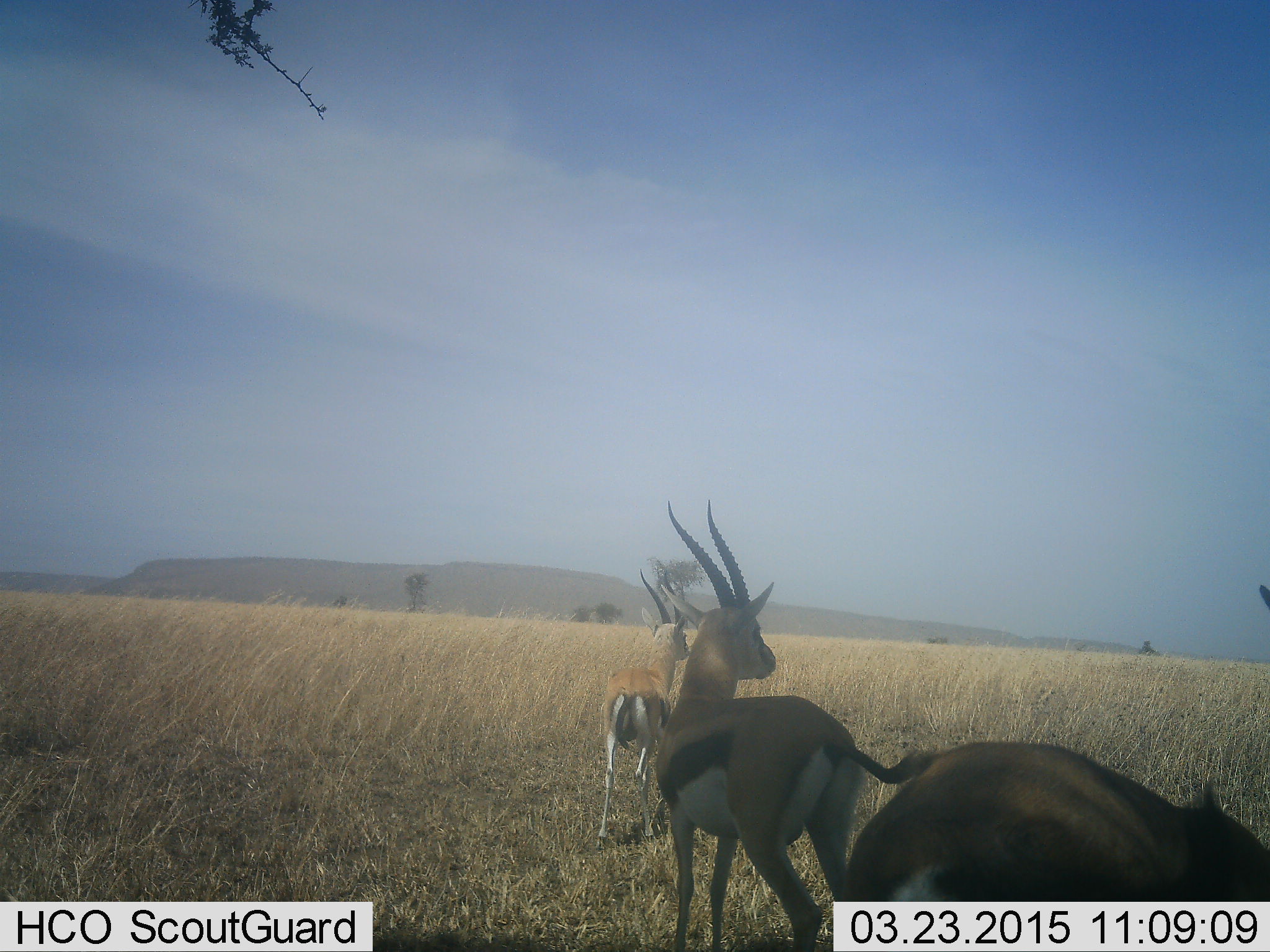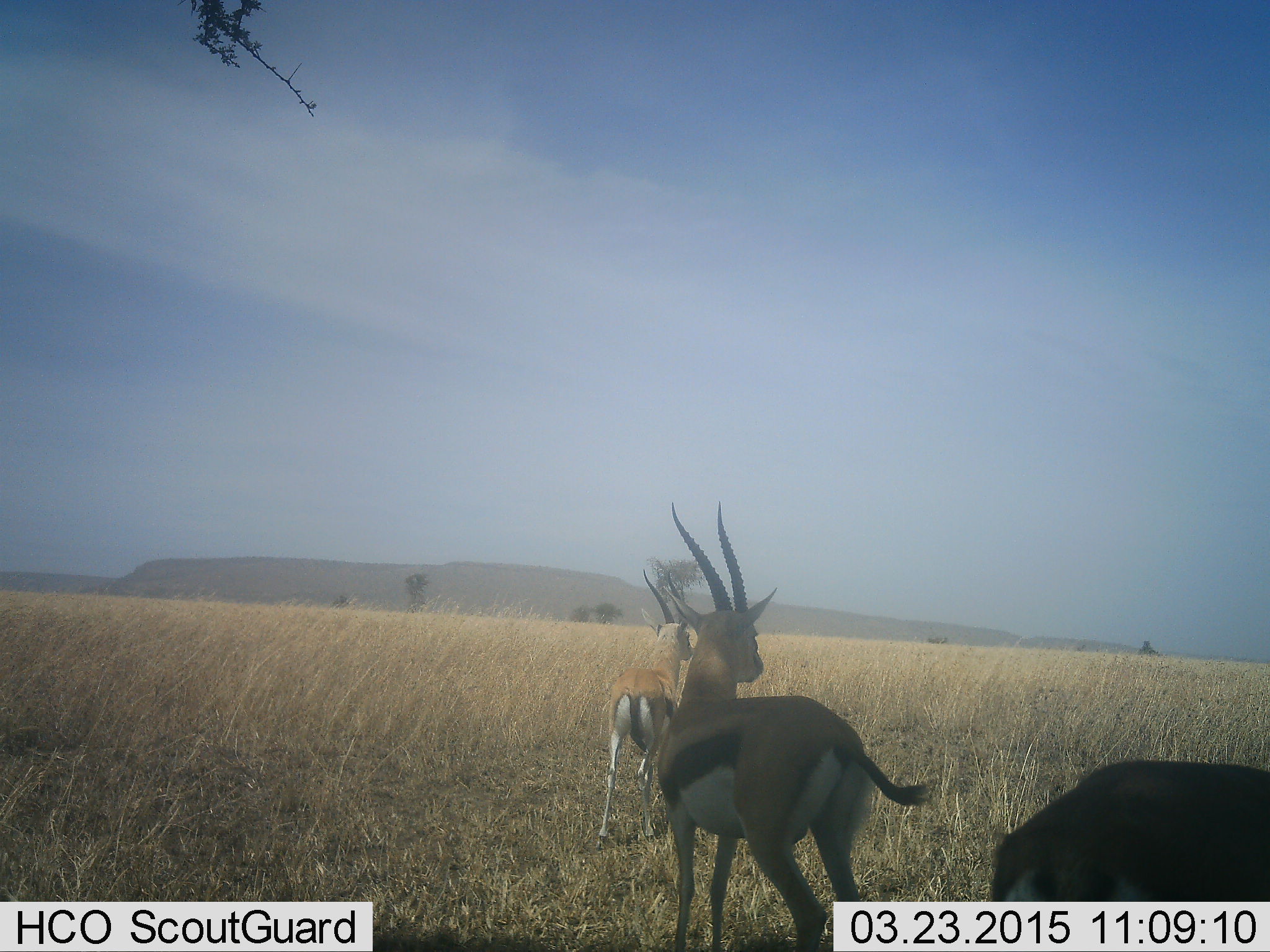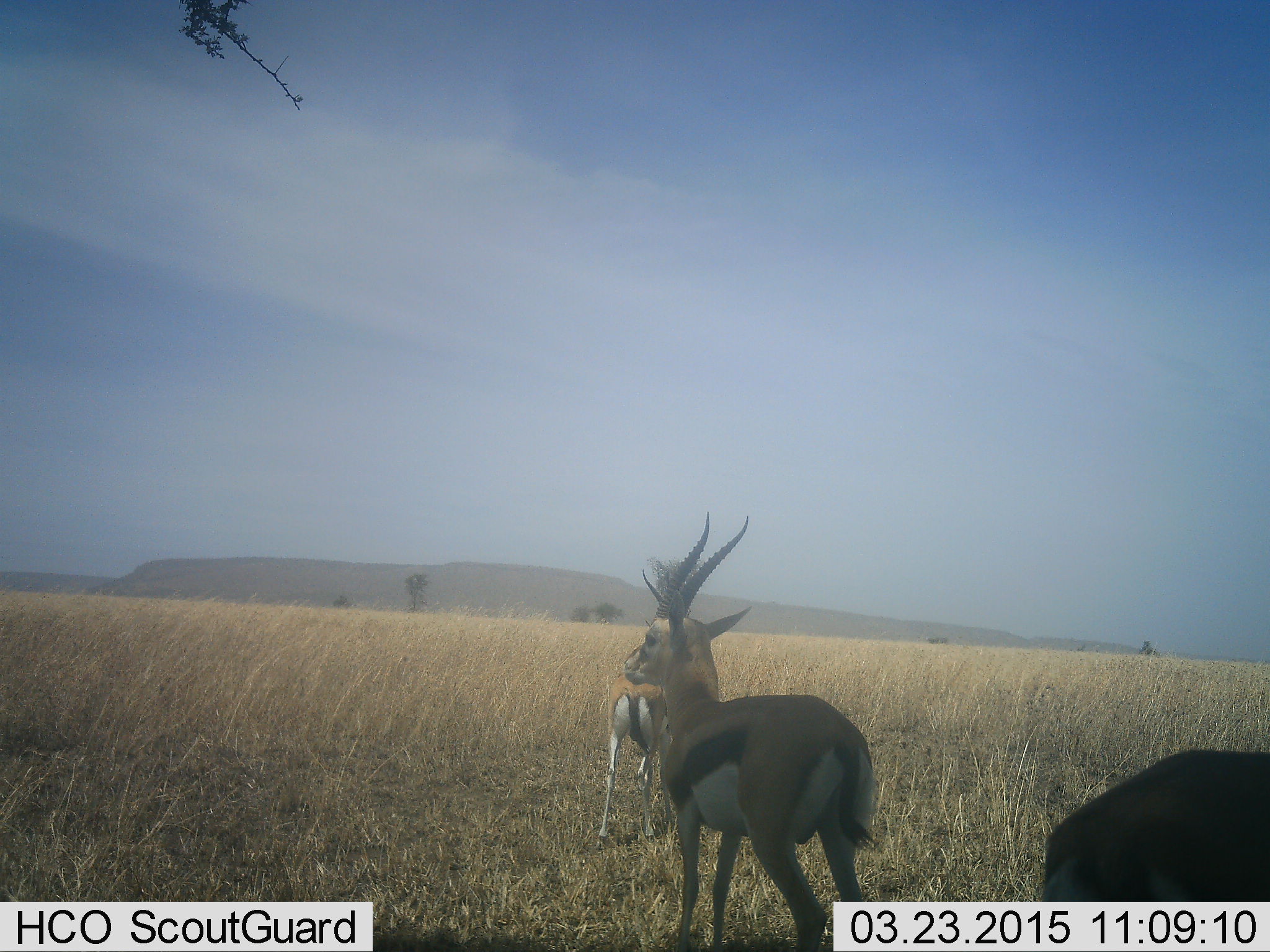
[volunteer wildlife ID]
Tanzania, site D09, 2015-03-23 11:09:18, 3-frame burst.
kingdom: Animalia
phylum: Chordata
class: Mammalia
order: Artiodactyla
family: Bovidae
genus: Eudorcas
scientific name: Eudorcas thomsonii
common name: thomson's gazelle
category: gazellethomsons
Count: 3.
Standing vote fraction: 100%.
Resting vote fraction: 0%.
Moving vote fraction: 40%.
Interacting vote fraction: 0%.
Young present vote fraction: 0%.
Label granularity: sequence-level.